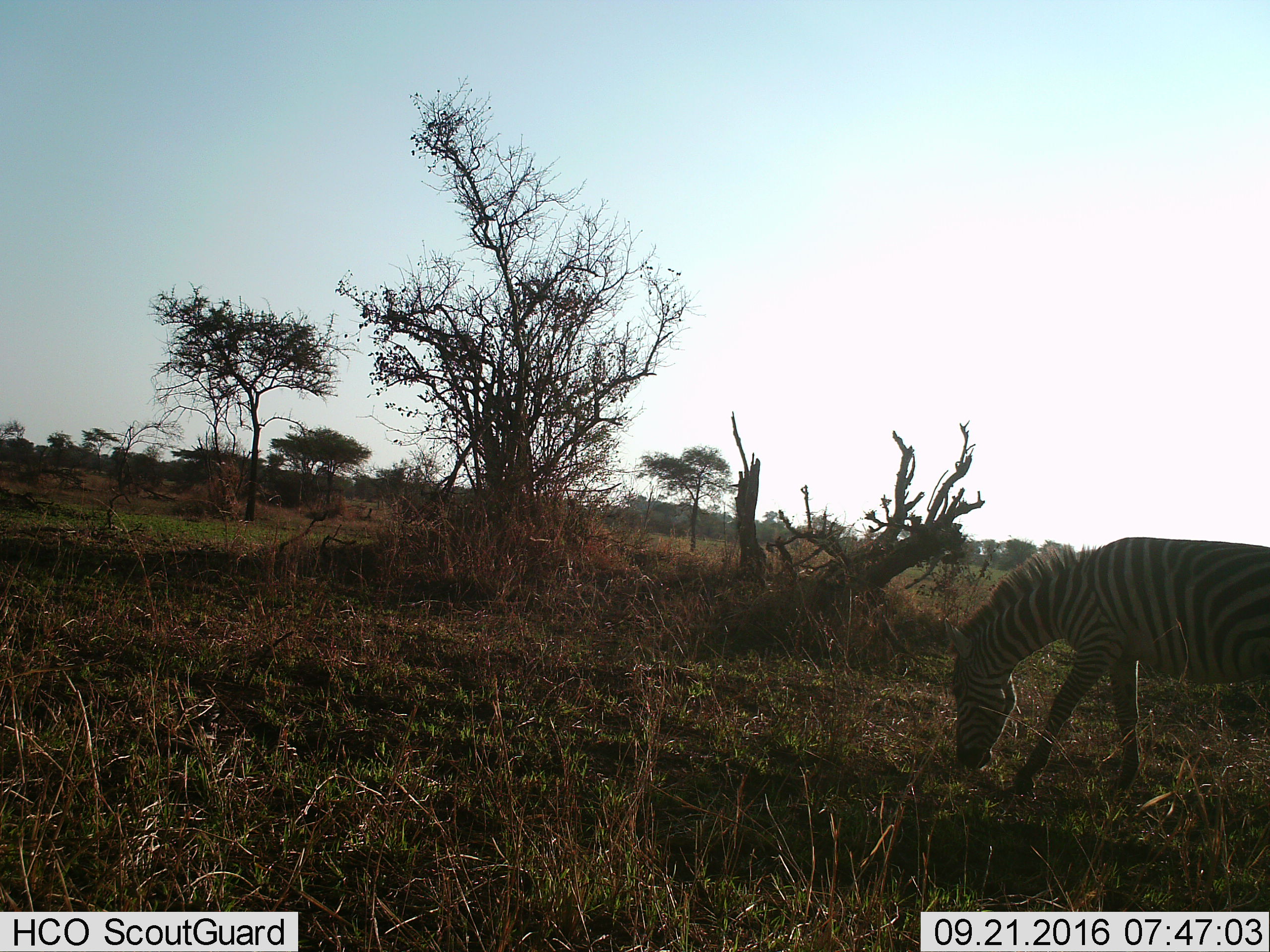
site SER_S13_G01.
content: unidentified animal